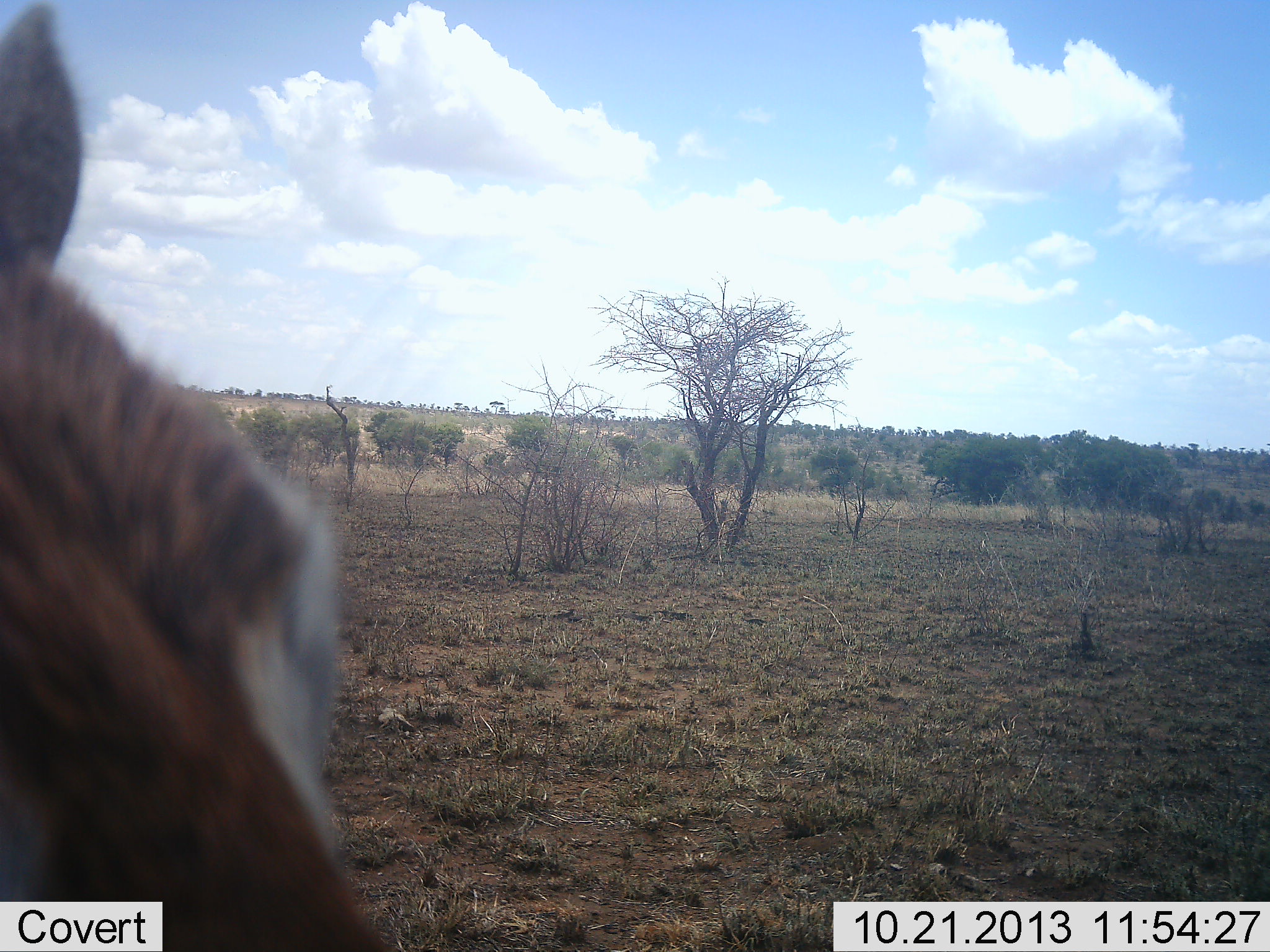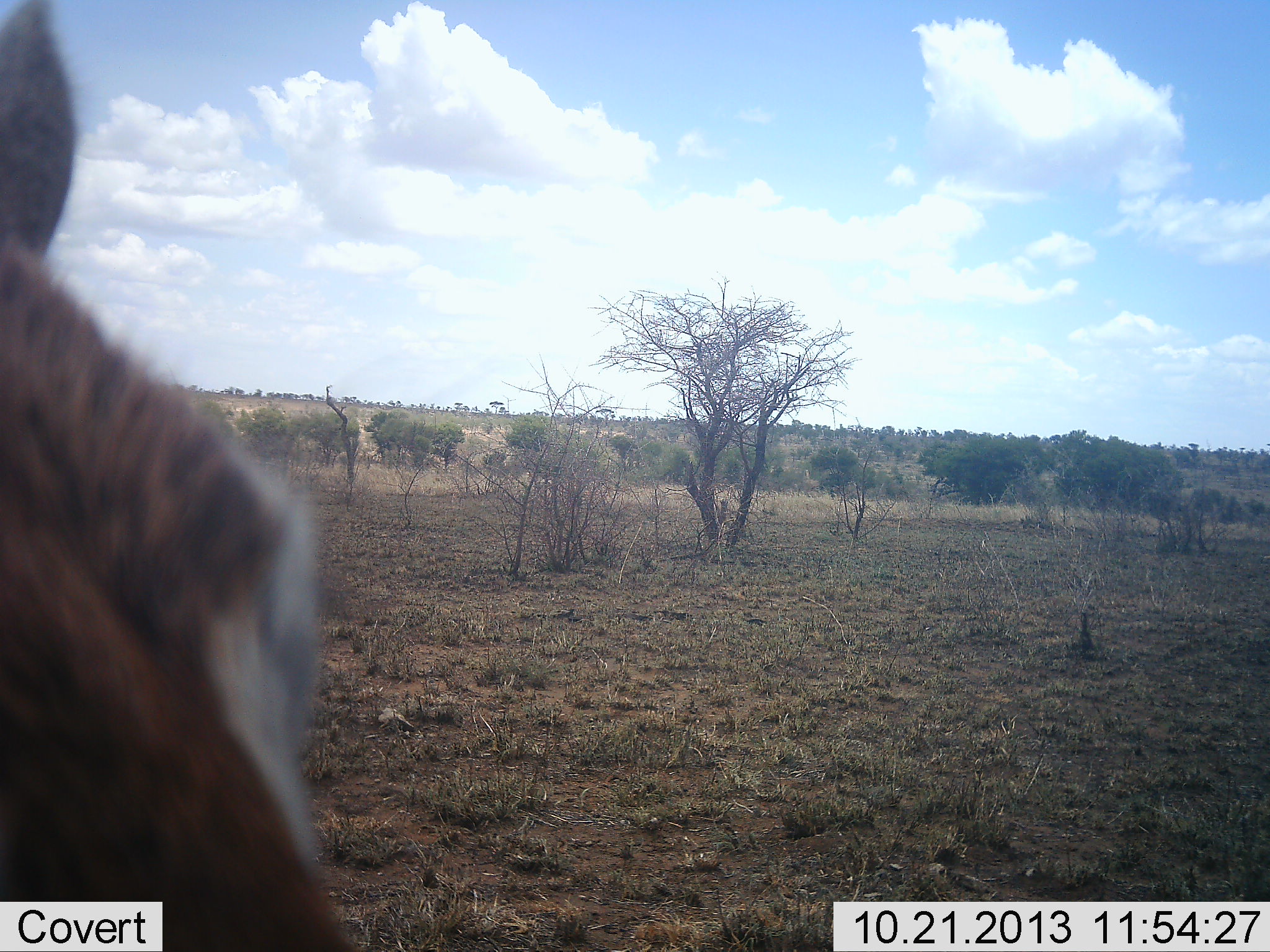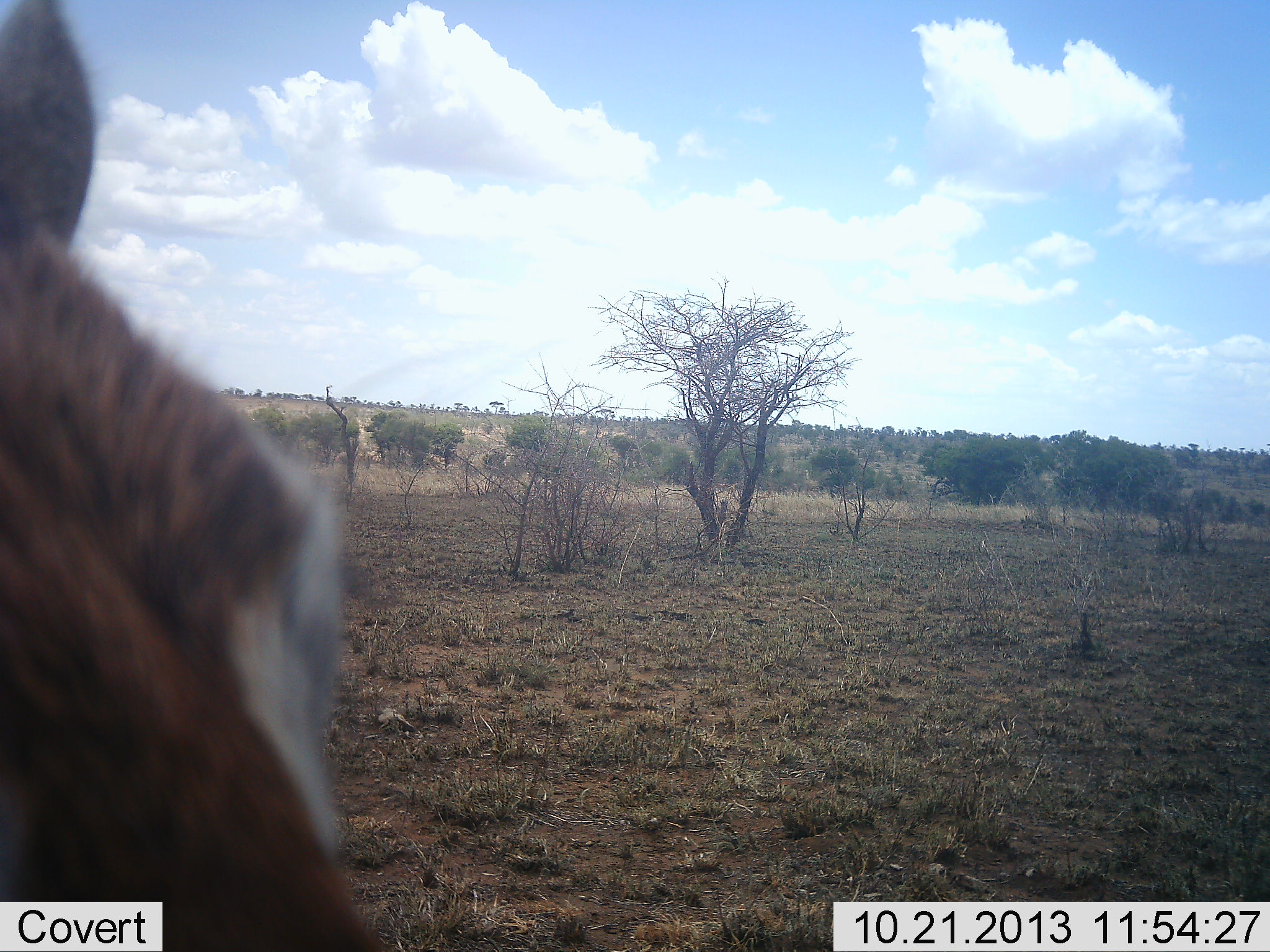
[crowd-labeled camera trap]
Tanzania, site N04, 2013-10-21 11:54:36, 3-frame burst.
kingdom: Animalia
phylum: Chordata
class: Mammalia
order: Artiodactyla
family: Bovidae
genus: Eudorcas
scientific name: Eudorcas thomsonii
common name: thomson's gazelle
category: gazellethomsons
Gazellethomsons (thomson's gazelle) (Eudorcas thomsonii), count 1. Behavior (volunteer vote fractions): standing 88%, resting 0%, moving 0%, interacting 25%. Young present (vote fraction): 0%. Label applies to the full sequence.